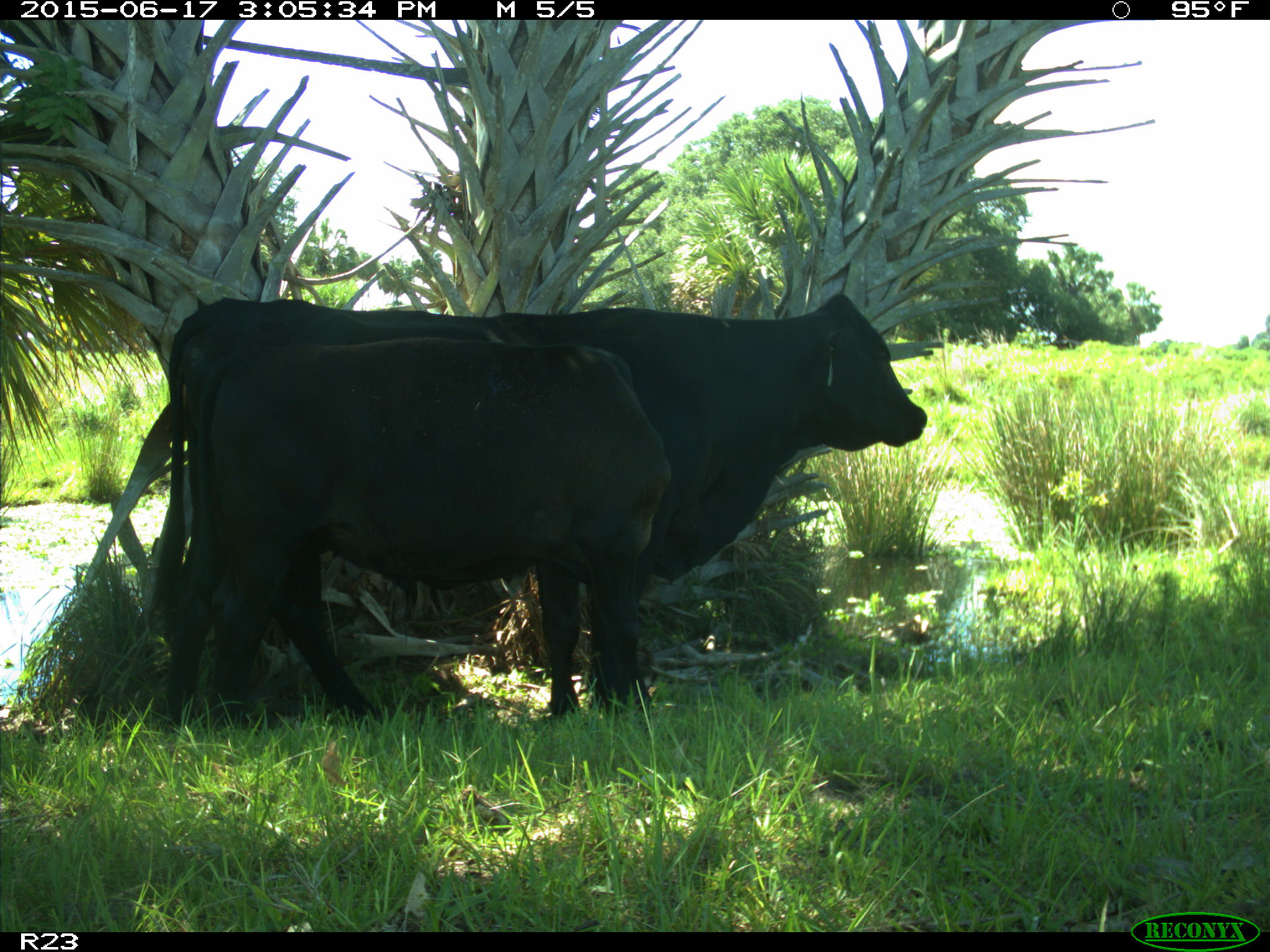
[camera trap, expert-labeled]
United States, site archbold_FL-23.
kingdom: Animalia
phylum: Chordata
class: Mammalia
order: Artiodactyla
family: Bovidae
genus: Bos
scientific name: Bos taurus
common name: domestic cow